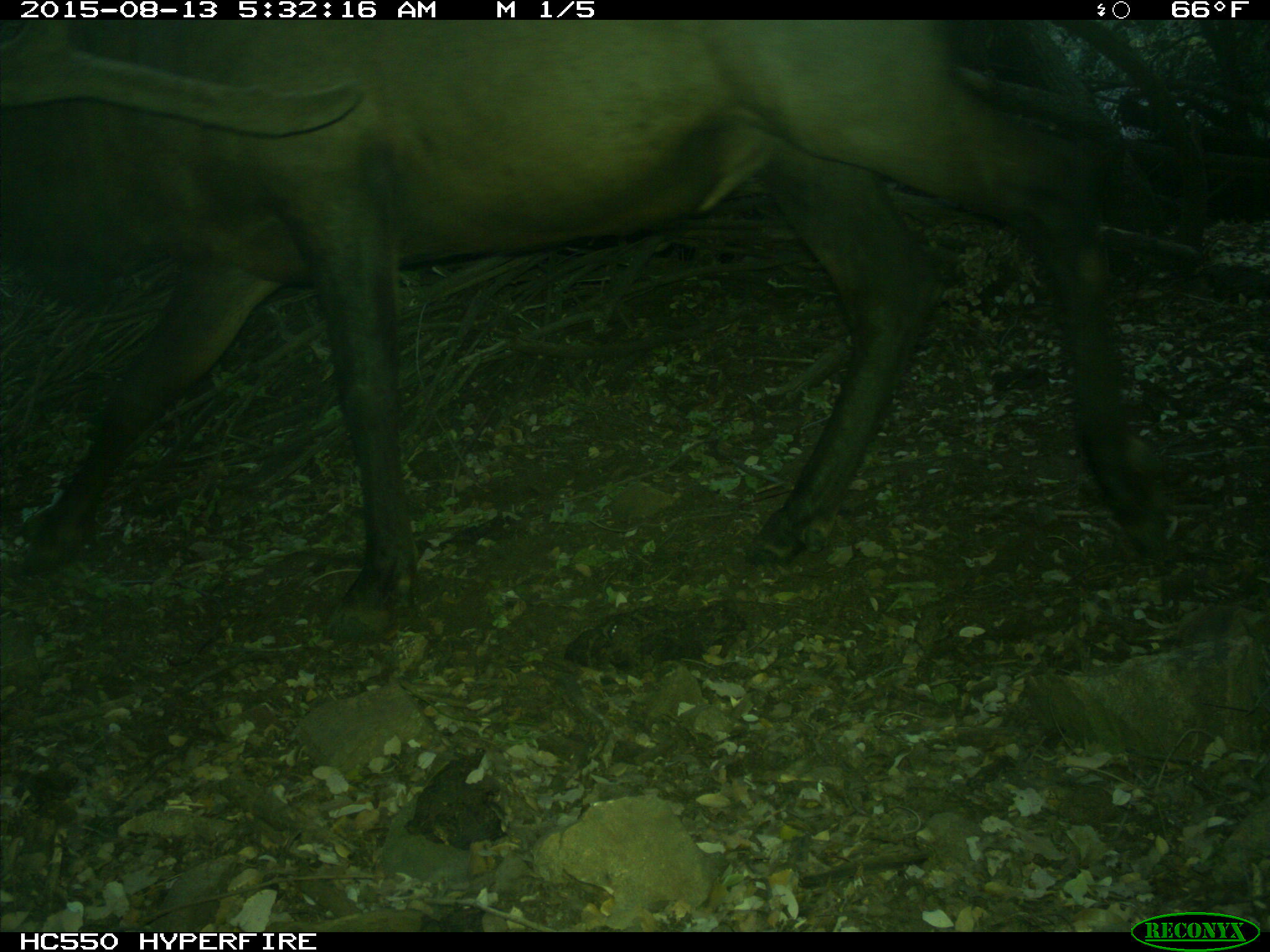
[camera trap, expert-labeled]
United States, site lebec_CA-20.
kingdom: Animalia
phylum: Chordata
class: Mammalia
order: Artiodactyla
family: Cervidae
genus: Cervus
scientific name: Cervus canadensis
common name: elk